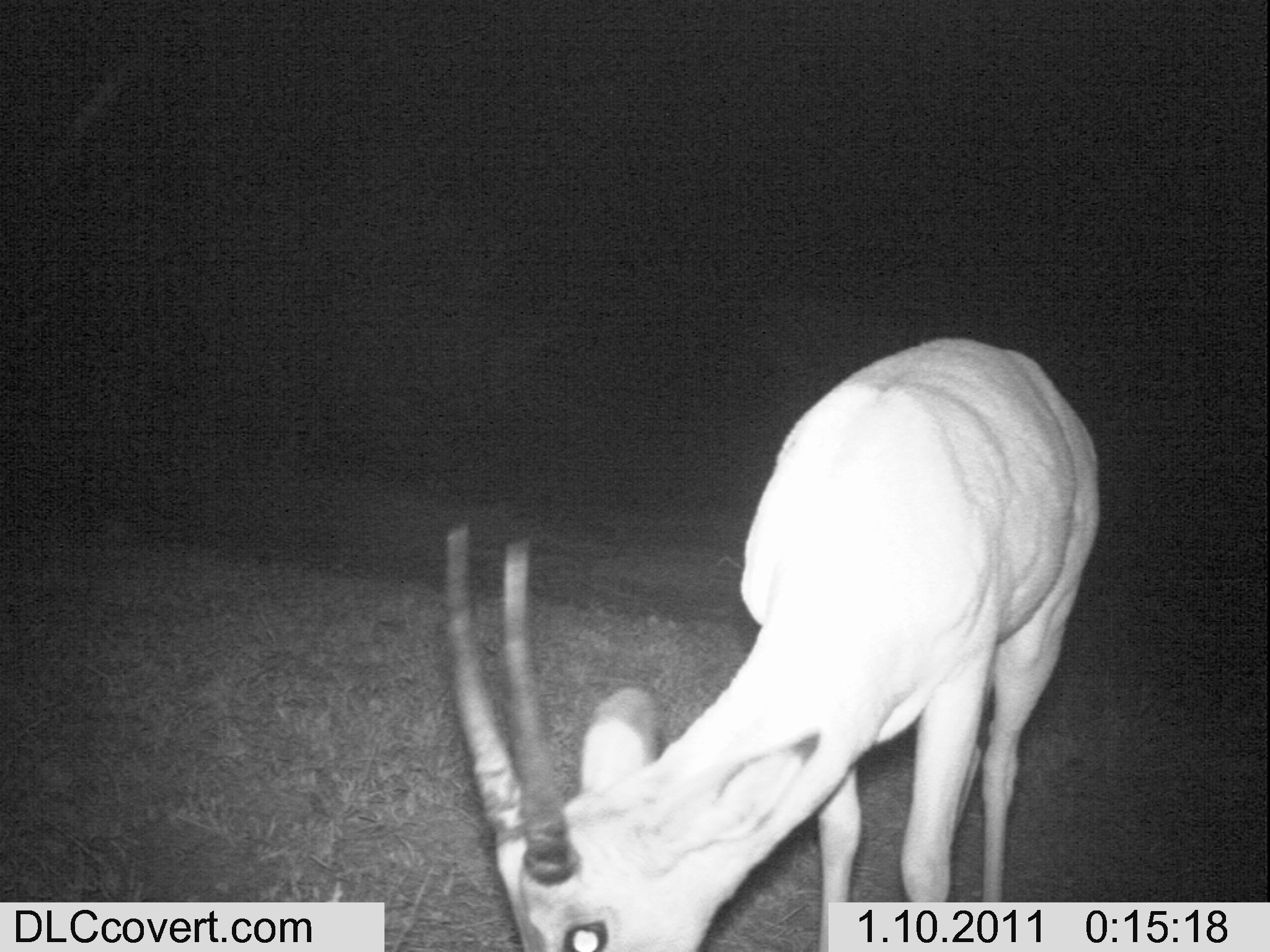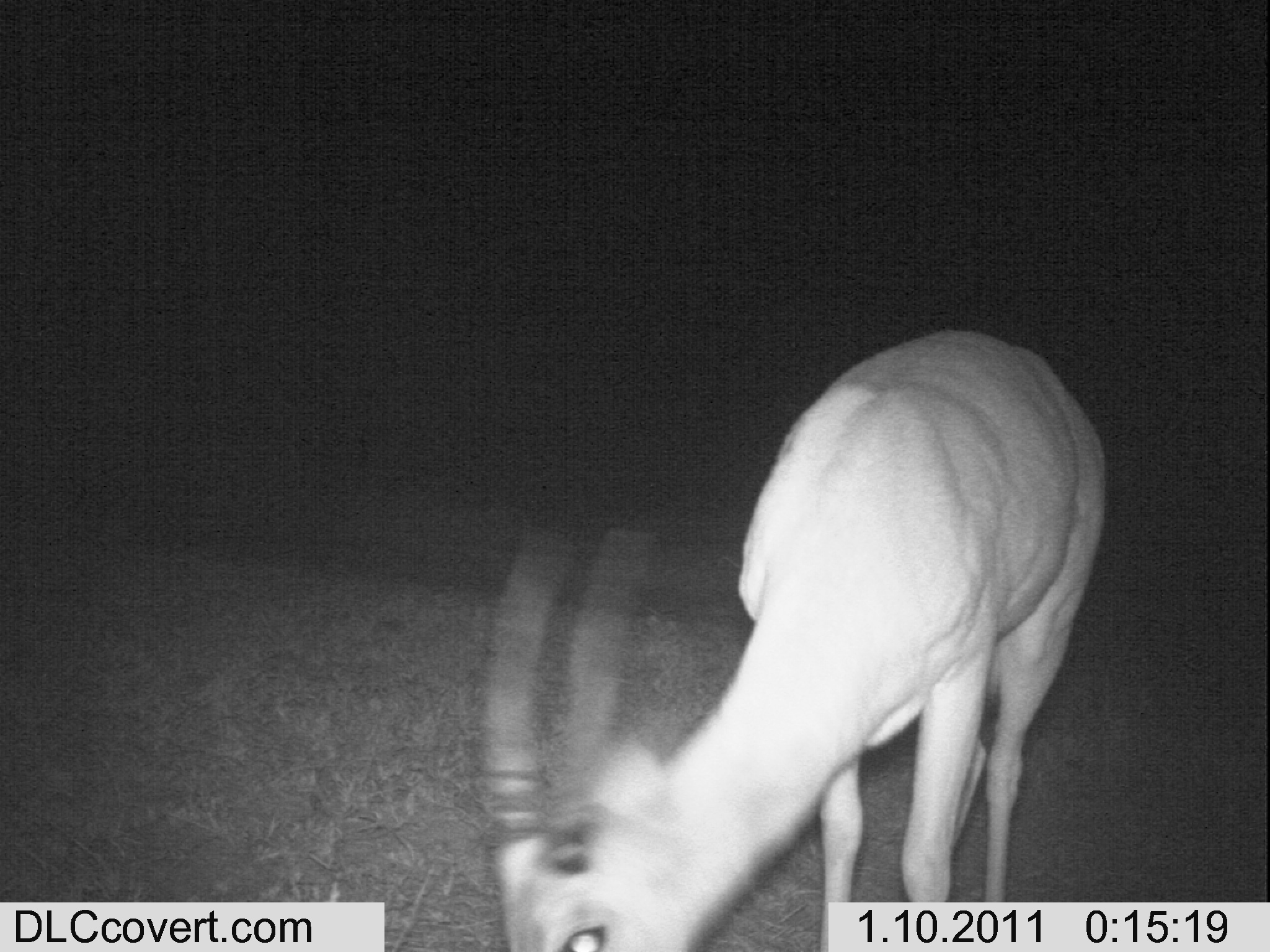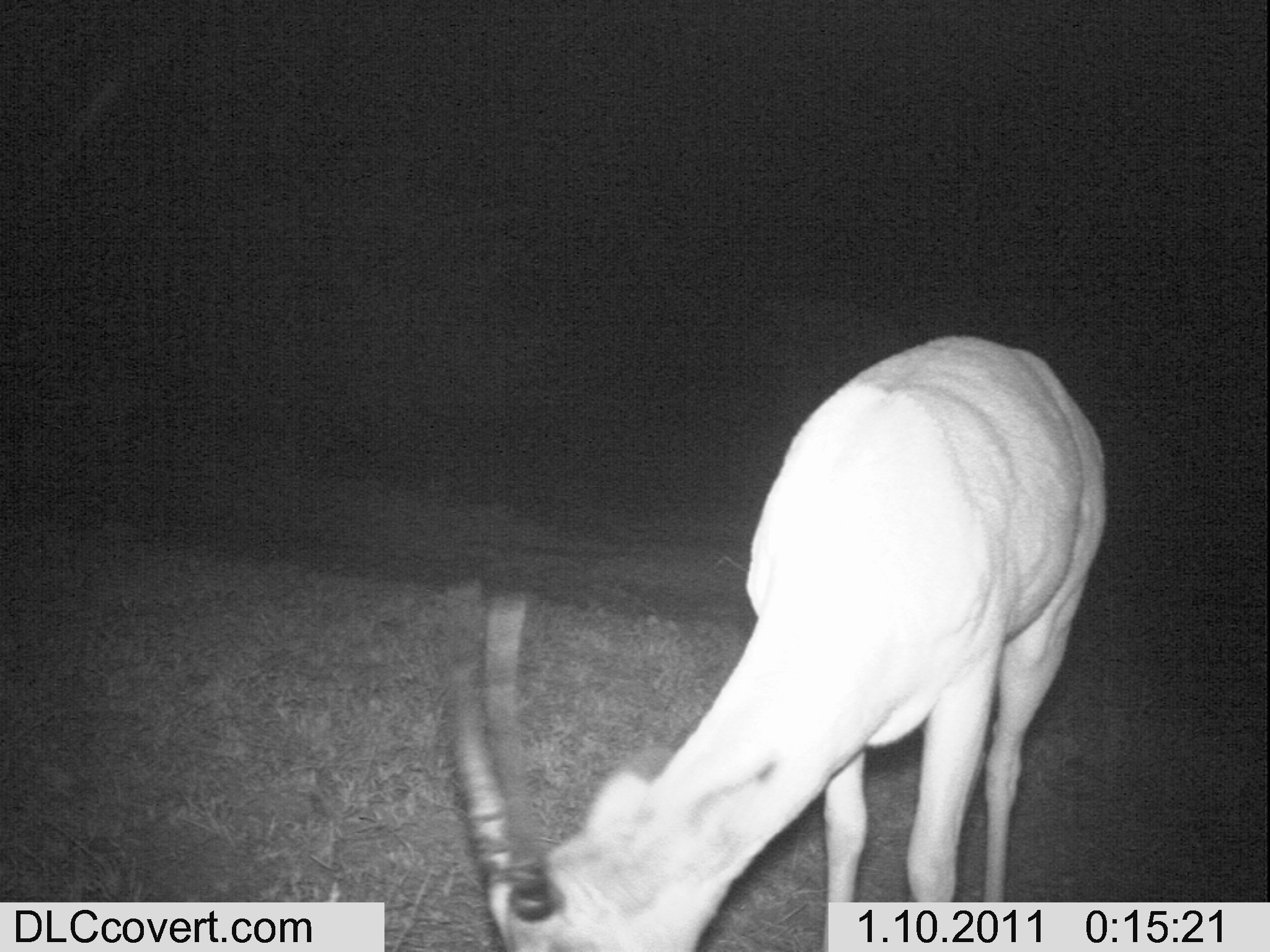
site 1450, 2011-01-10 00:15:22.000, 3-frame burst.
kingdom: Animalia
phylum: Chordata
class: Mammalia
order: Artiodactyla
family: Bovidae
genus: Aepyceros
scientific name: Aepyceros melampus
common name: impala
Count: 1.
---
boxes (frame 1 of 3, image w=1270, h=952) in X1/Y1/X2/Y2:
aepyceros melampus: 438/336/1102/951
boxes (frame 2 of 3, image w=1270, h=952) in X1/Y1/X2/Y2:
aepyceros melampus: 476/328/1106/950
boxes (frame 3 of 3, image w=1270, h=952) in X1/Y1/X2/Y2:
aepyceros melampus: 436/331/1101/948